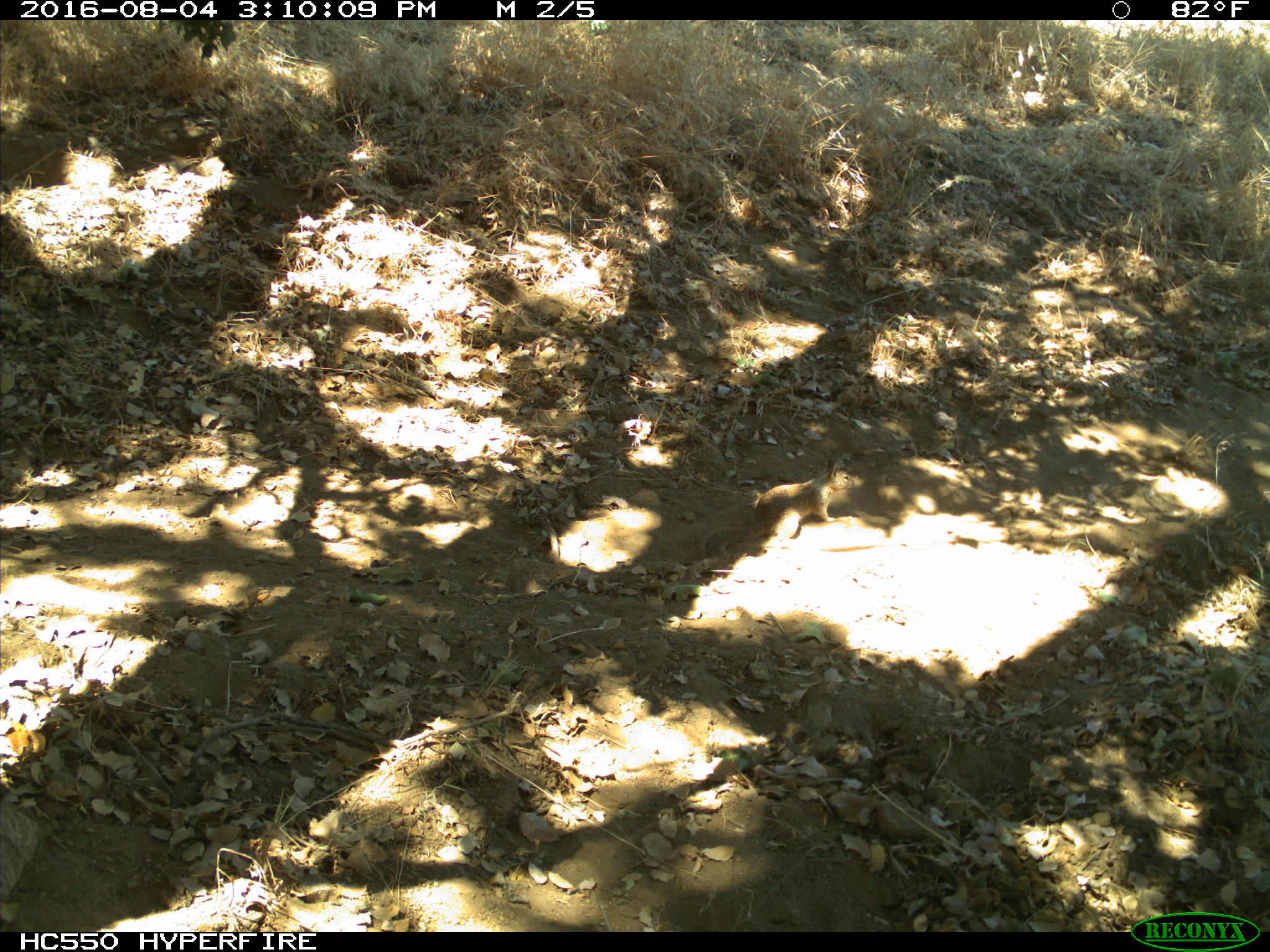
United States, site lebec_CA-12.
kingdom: Animalia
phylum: Chordata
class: Mammalia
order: Rodentia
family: Sciuridae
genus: Otospermophilus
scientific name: Otospermophilus beecheyi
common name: california ground squirrel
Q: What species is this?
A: Otospermophilus beecheyi (california ground squirrel).